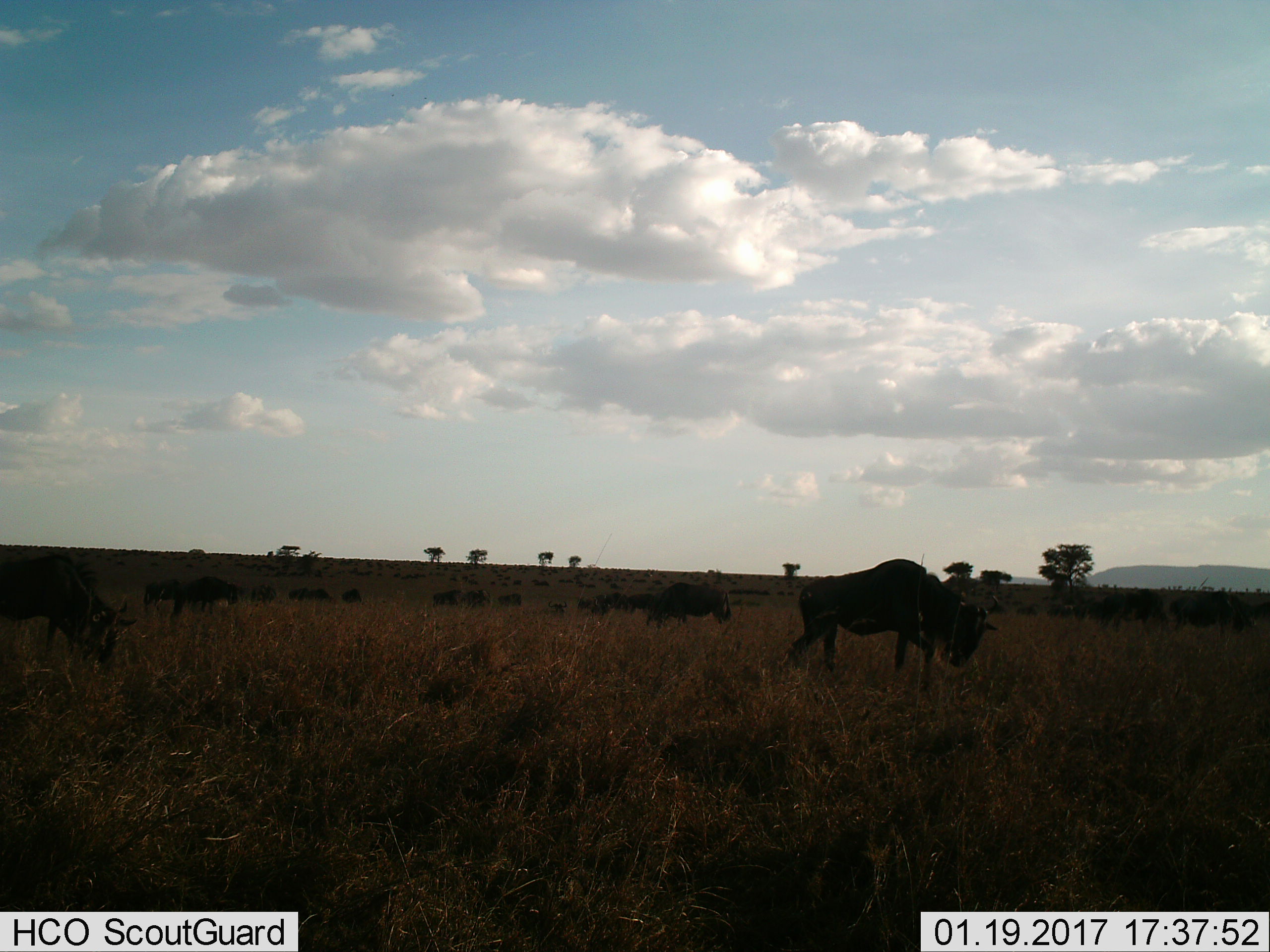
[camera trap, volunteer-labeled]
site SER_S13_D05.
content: unidentified animal